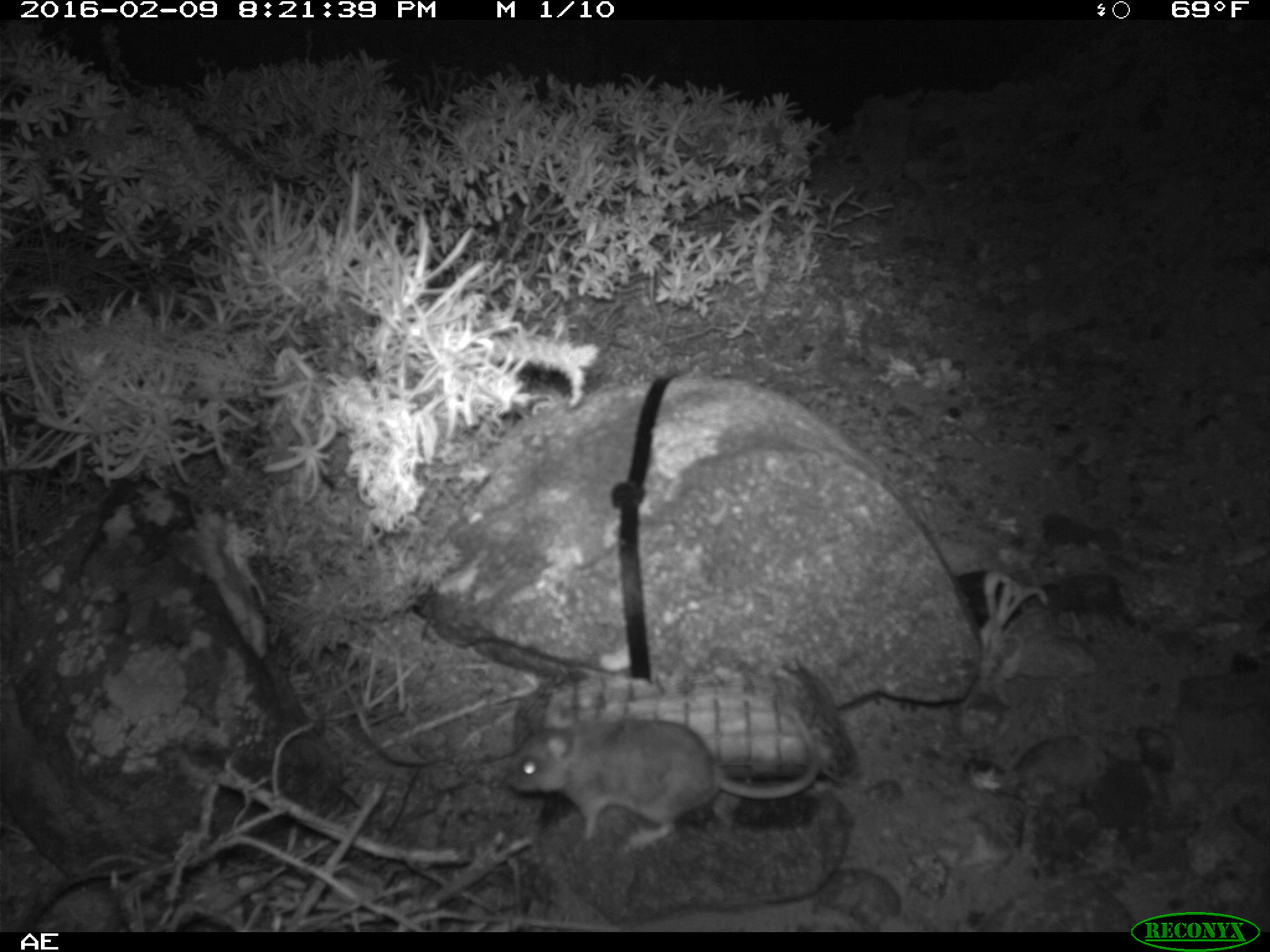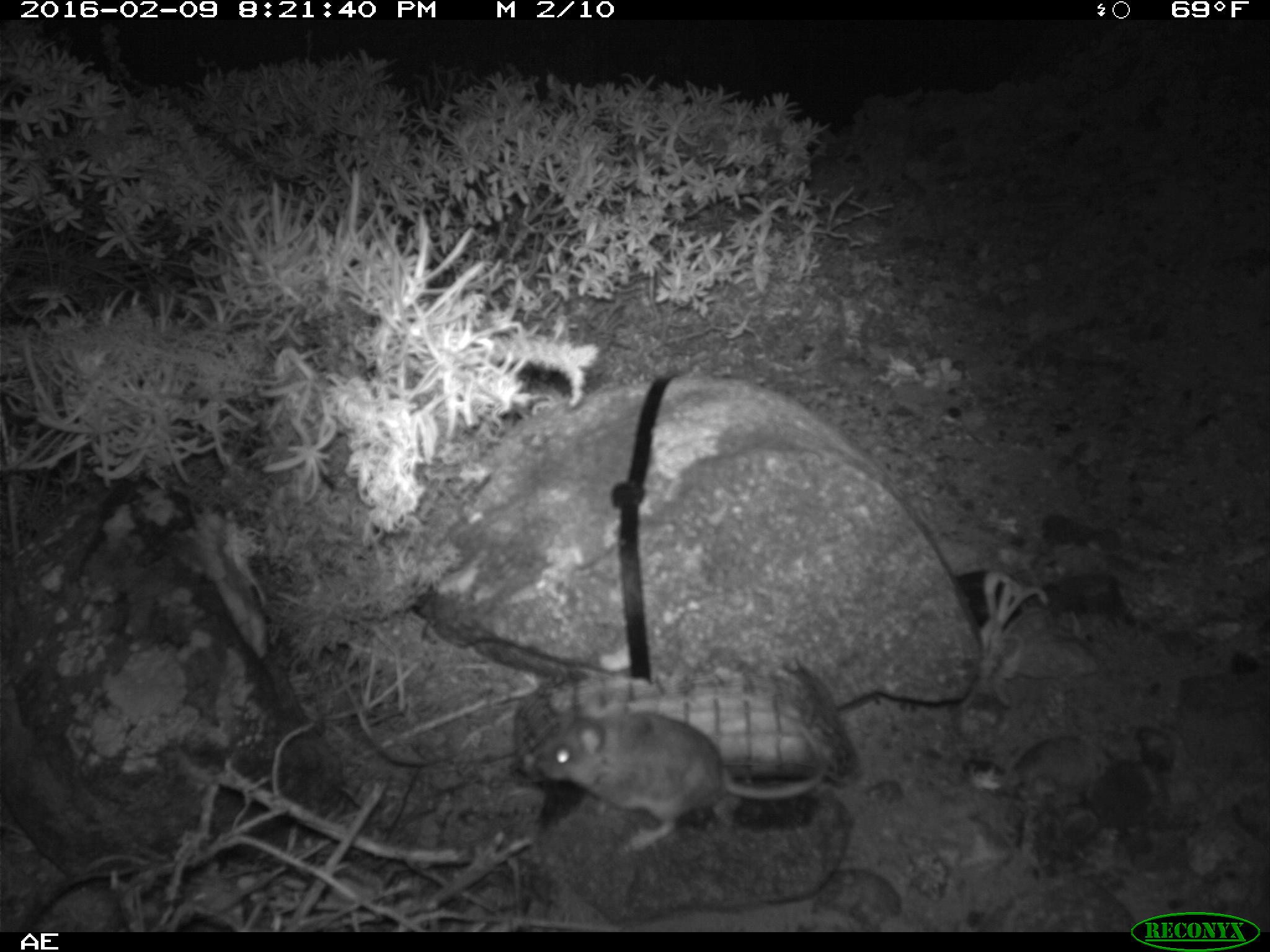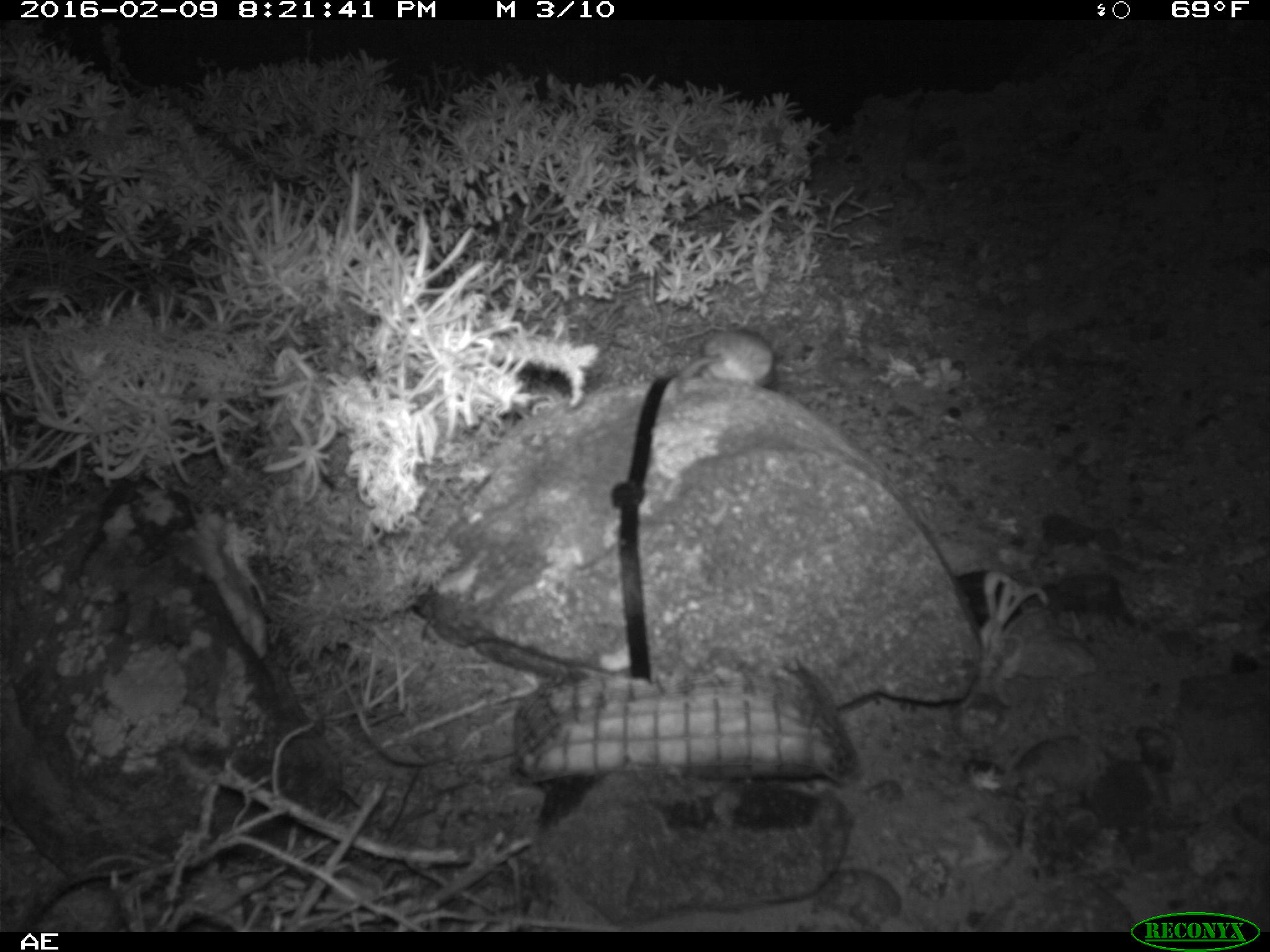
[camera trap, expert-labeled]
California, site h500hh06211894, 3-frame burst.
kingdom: Animalia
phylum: Chordata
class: Mammalia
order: Rodentia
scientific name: Rodentia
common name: rodent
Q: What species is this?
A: Rodent (Rodentia).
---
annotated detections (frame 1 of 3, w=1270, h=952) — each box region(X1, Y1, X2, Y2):
rodent: region(500, 702, 820, 848)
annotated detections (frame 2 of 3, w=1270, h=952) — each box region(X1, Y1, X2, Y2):
rodent: region(536, 703, 825, 849)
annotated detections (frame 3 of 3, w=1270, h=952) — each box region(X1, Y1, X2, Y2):
rodent: region(674, 328, 776, 392)